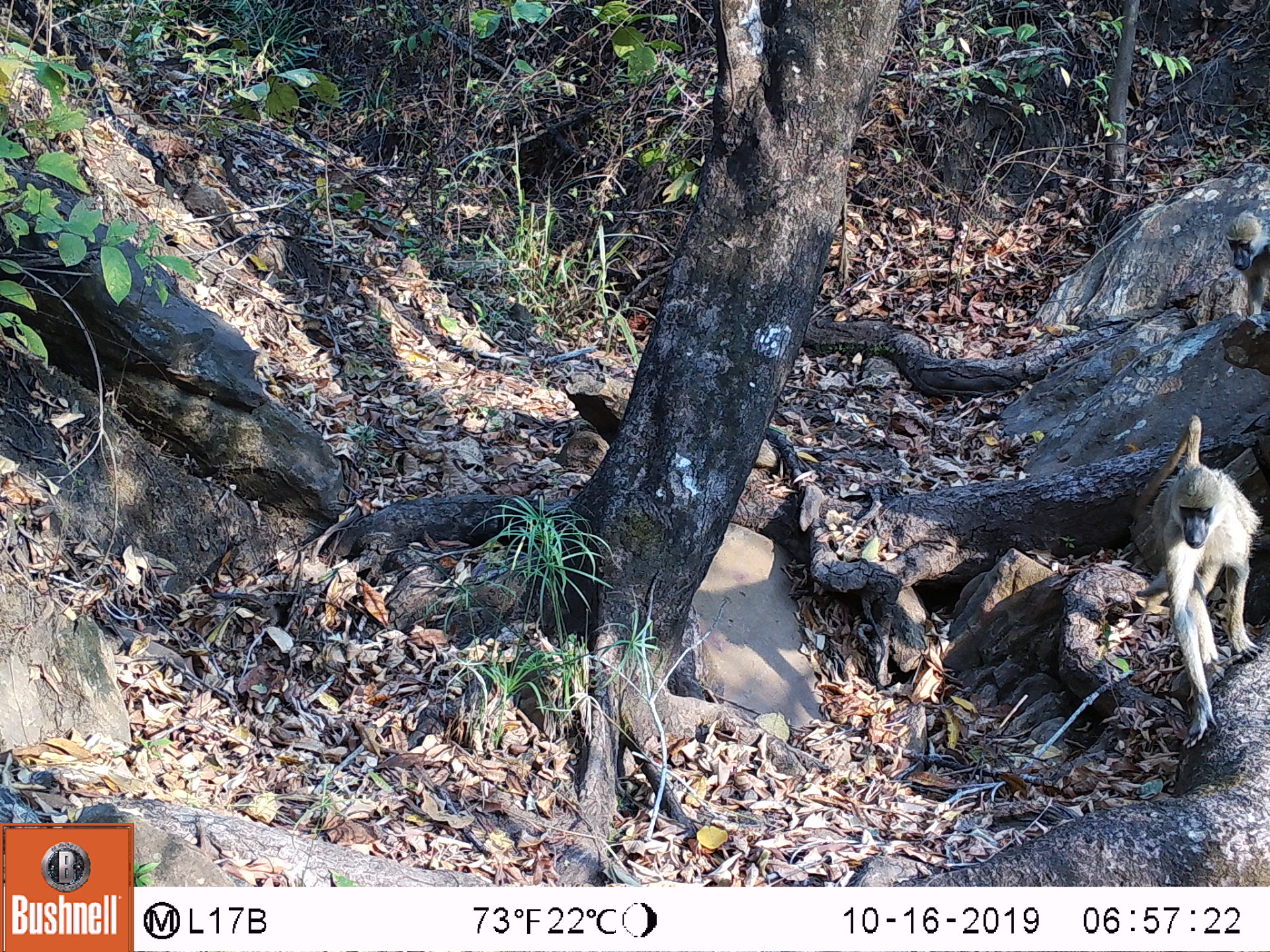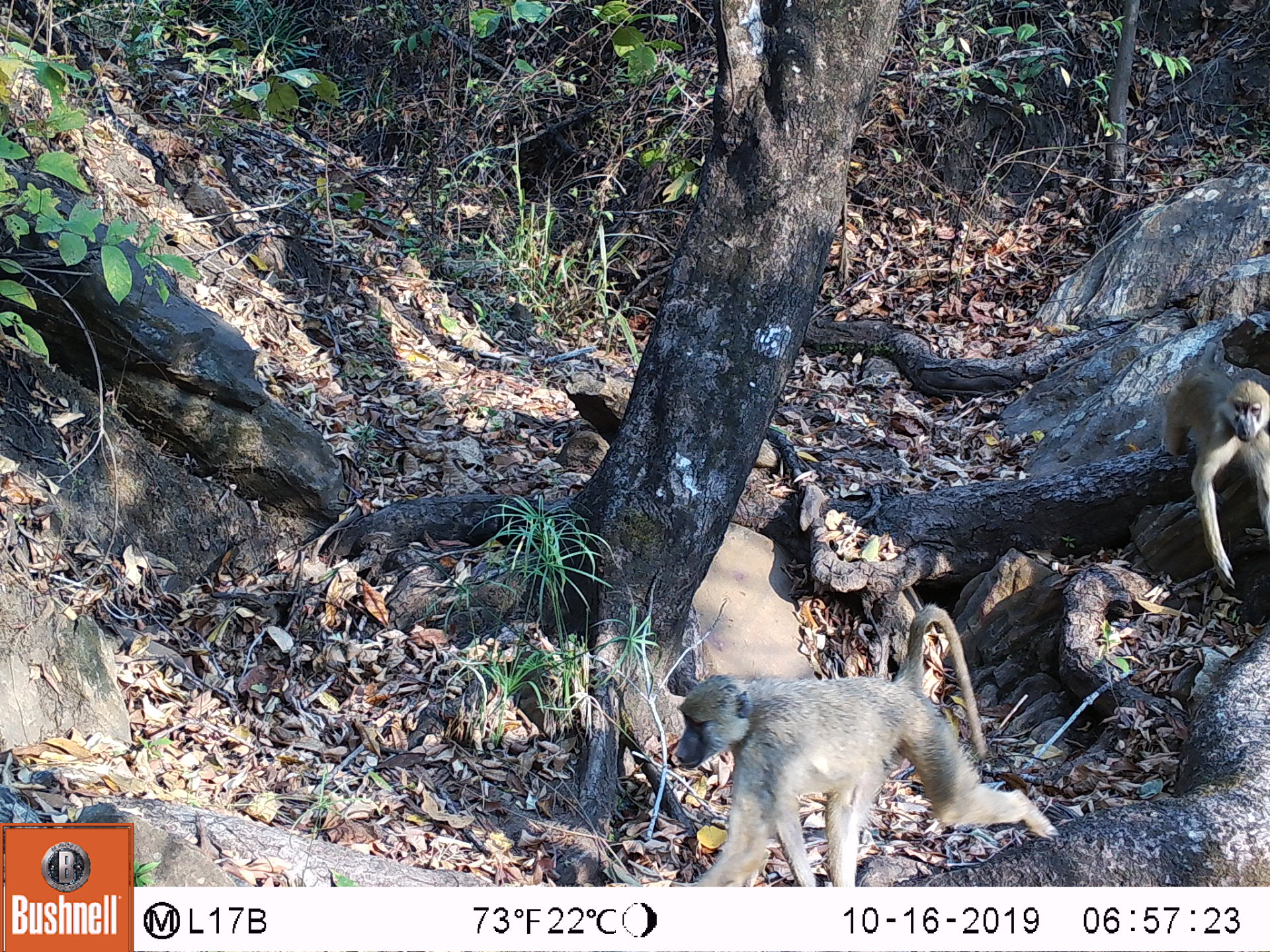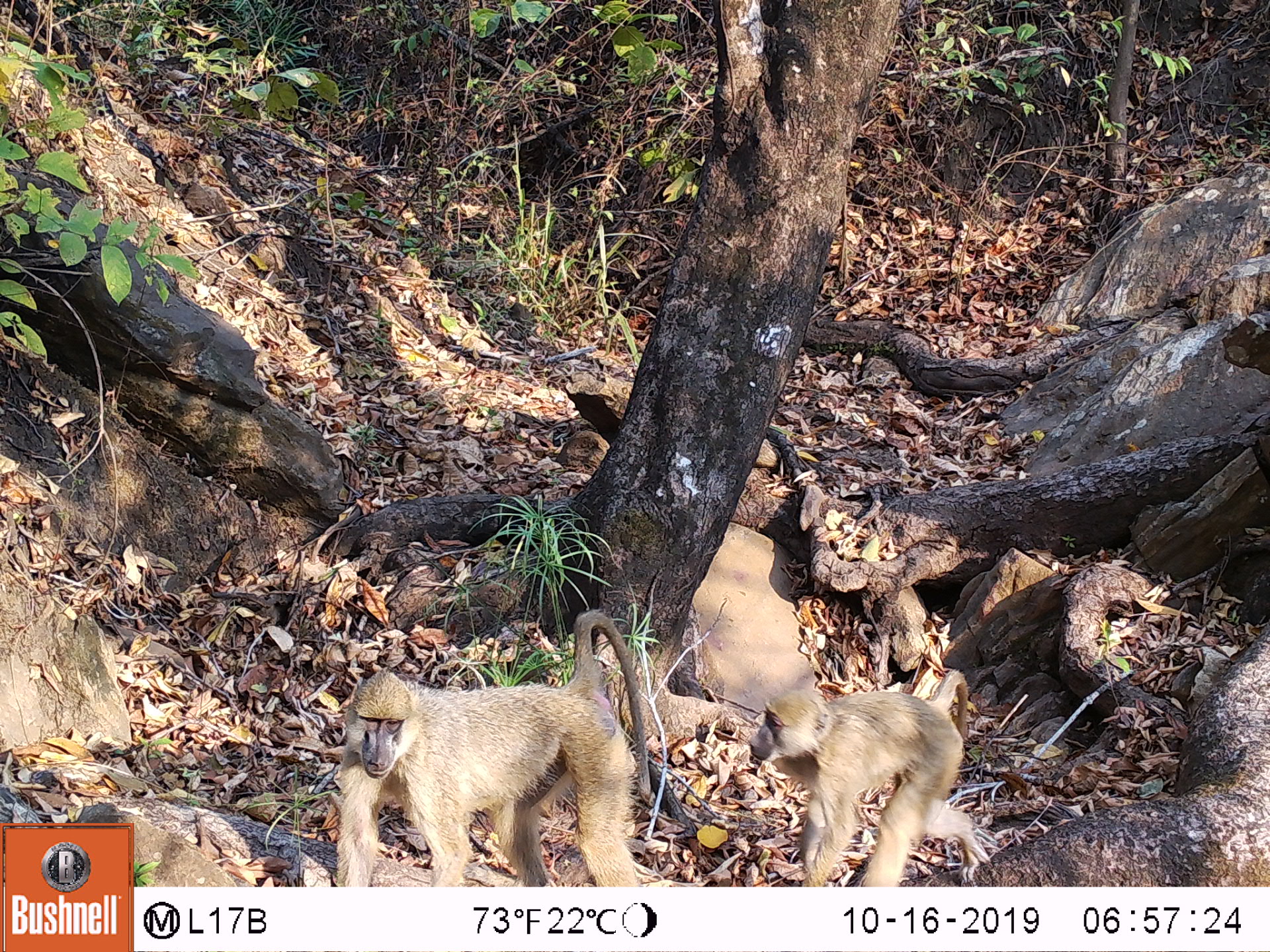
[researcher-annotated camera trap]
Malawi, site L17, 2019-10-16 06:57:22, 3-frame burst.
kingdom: Animalia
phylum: Chordata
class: Mammalia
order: Primates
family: Cercopithecidae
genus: Papio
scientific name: Papio cynocephalus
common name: yellow baboon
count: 2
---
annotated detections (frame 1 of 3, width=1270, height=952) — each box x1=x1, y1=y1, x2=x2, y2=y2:
yellow baboon: x1=1126, y1=417, x2=1265, y2=734; x1=1217, y1=212, x2=1265, y2=320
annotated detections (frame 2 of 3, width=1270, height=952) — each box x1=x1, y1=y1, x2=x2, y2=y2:
yellow baboon: x1=671, y1=602, x2=1049, y2=885; x1=1155, y1=362, x2=1268, y2=584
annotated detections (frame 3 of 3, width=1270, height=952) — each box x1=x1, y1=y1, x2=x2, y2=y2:
yellow baboon: x1=335, y1=604, x2=649, y2=880; x1=749, y1=670, x2=980, y2=880